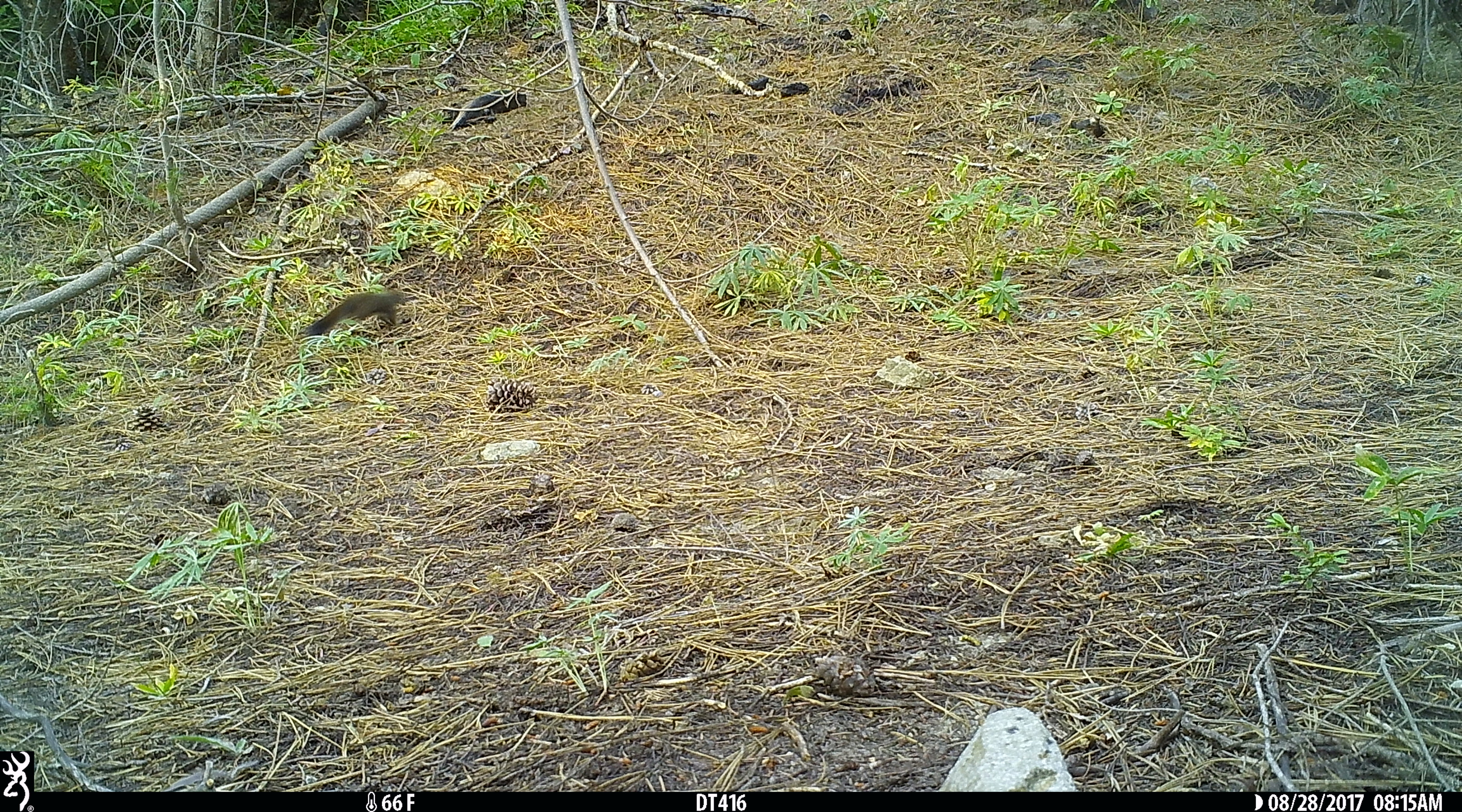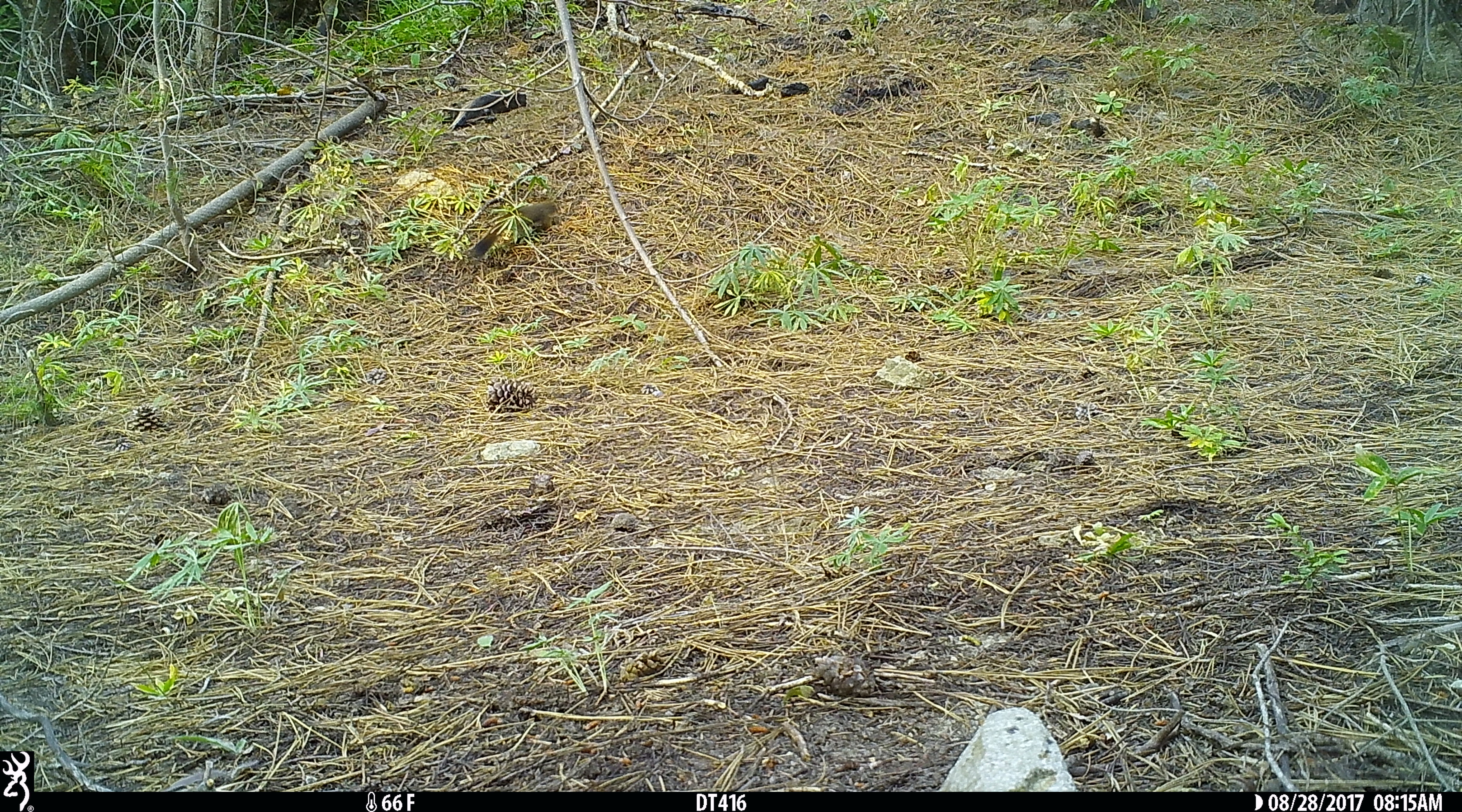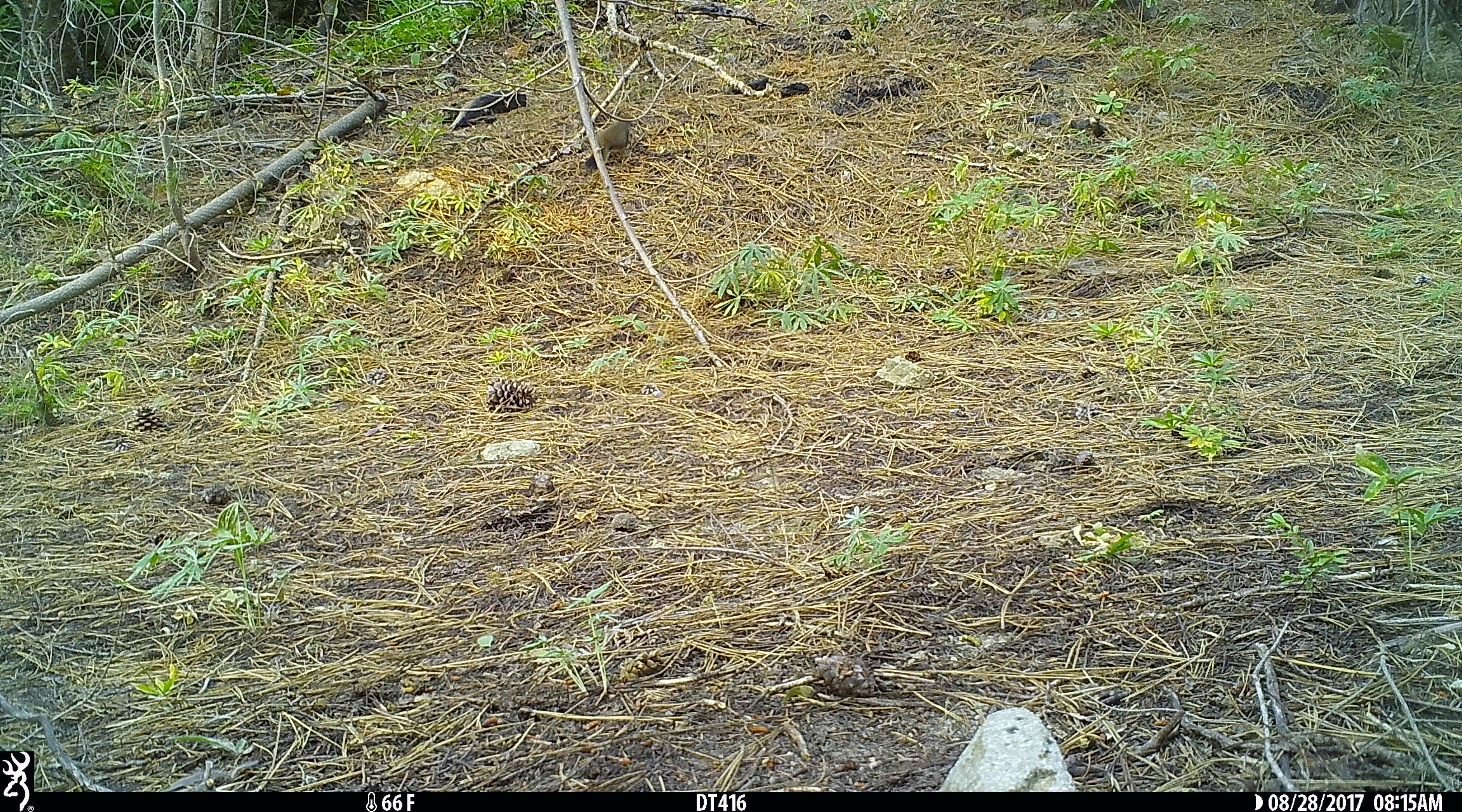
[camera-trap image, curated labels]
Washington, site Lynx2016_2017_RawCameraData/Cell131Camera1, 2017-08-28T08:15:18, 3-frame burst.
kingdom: Animalia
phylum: Chordata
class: Mammalia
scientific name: Mammalia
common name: small mammal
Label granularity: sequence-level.